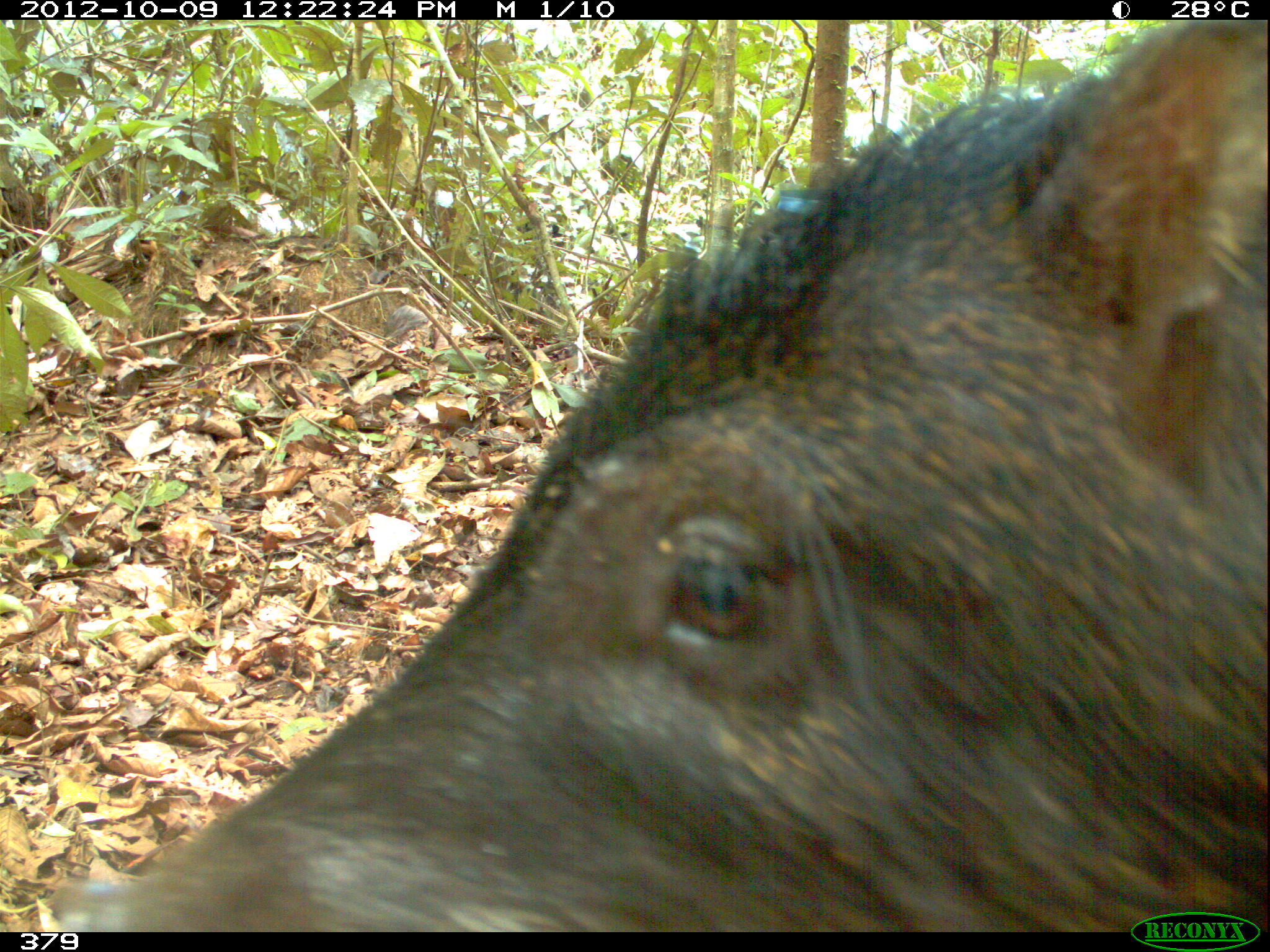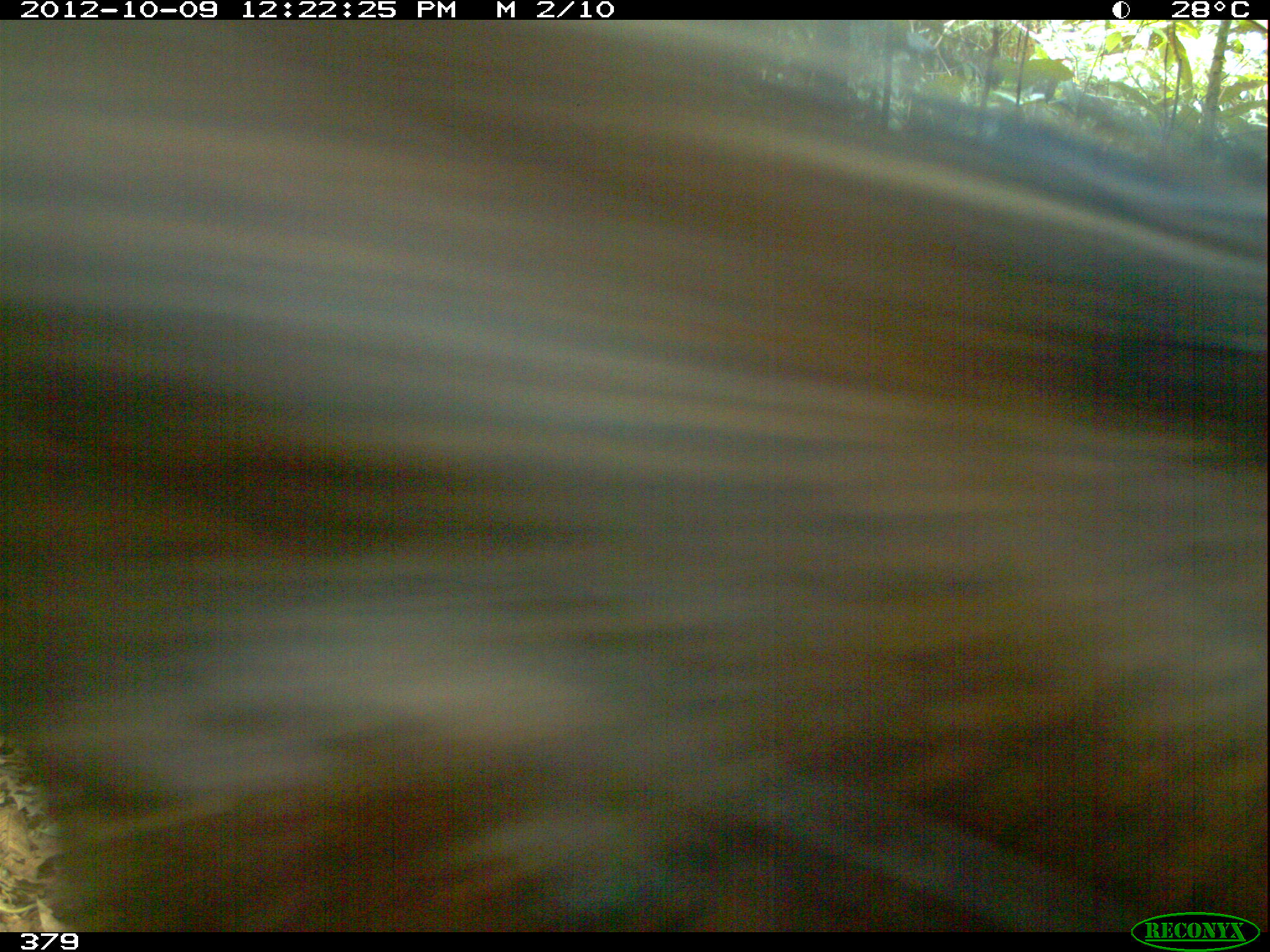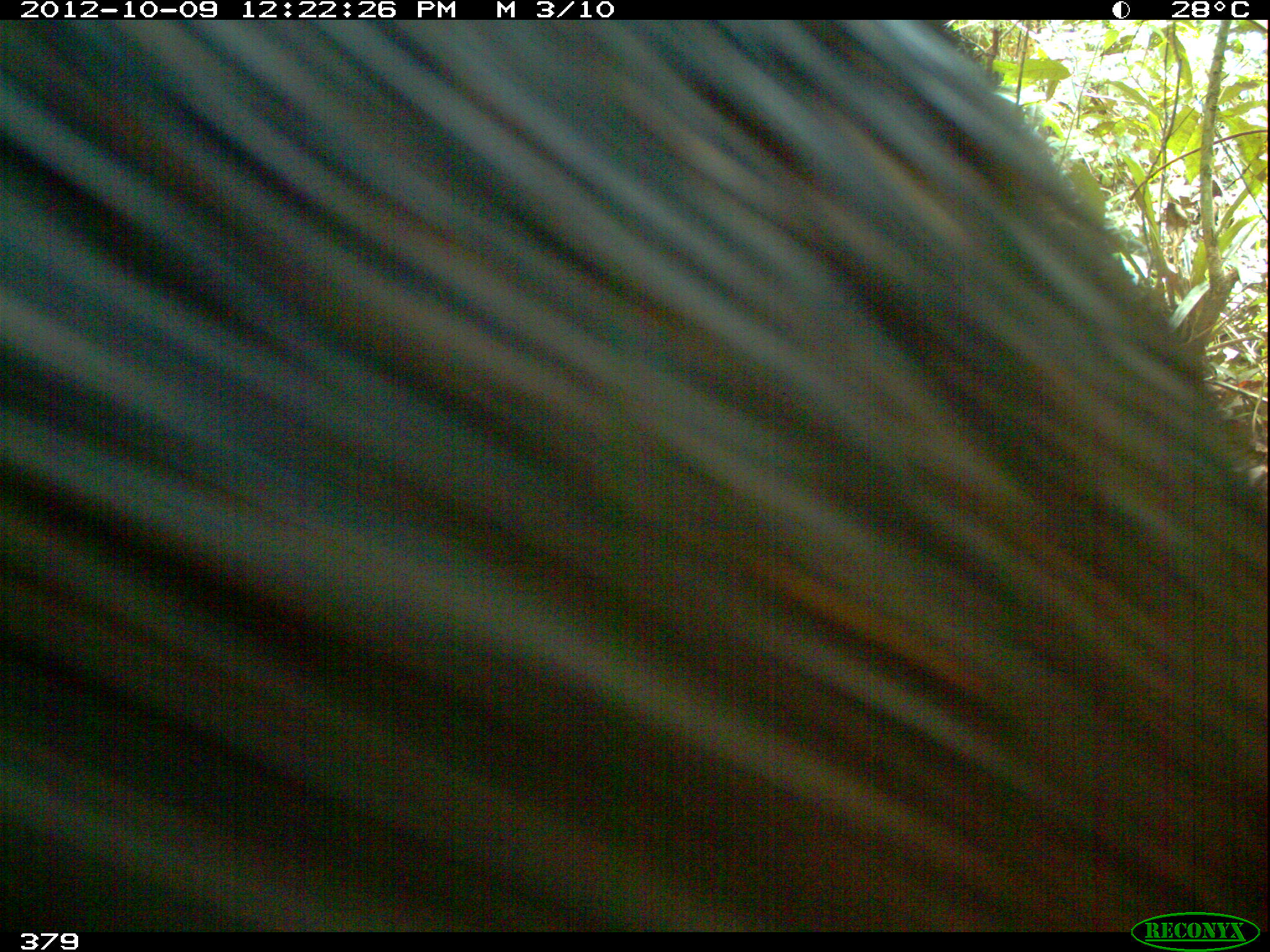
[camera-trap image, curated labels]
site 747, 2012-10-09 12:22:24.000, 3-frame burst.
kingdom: Animalia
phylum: Chordata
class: Mammalia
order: Artiodactyla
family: Tayassuidae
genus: Tayassu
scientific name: Tayassu pecari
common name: white-lipped peccary